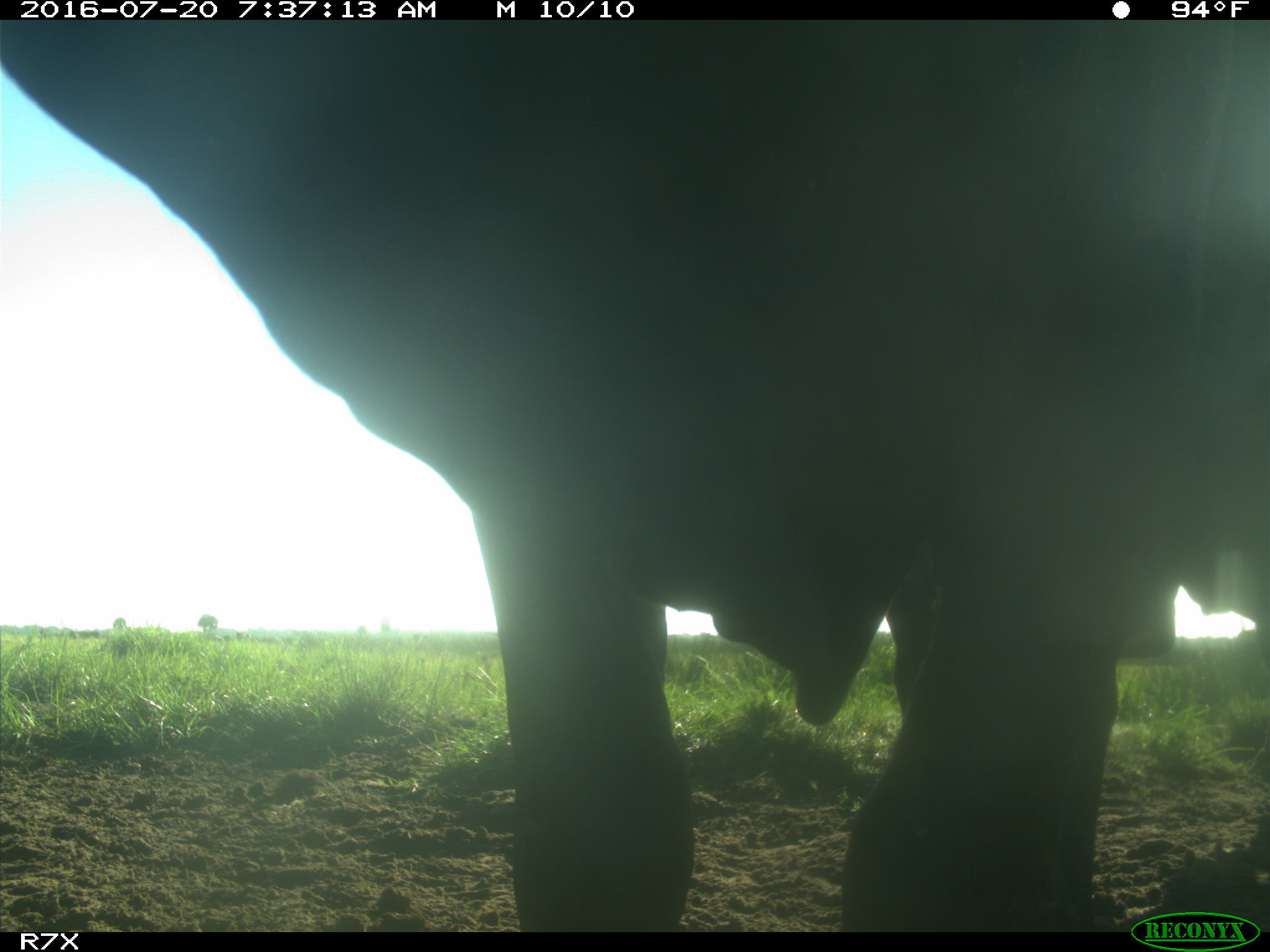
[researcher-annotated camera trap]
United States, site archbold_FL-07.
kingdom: Animalia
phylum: Chordata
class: Mammalia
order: Artiodactyla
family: Bovidae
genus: Bos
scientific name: Bos taurus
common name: domestic cow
Bos taurus (domestic cow).